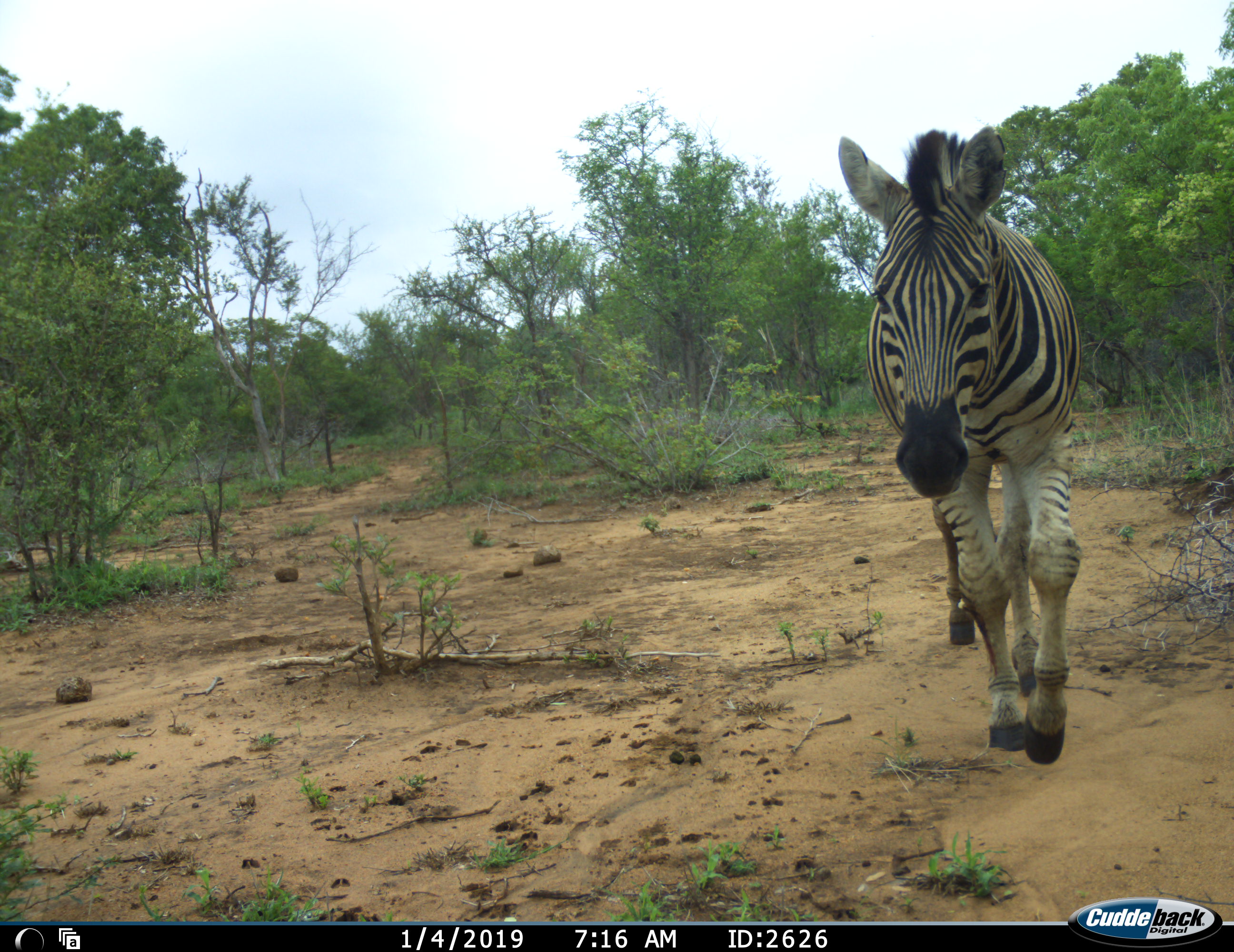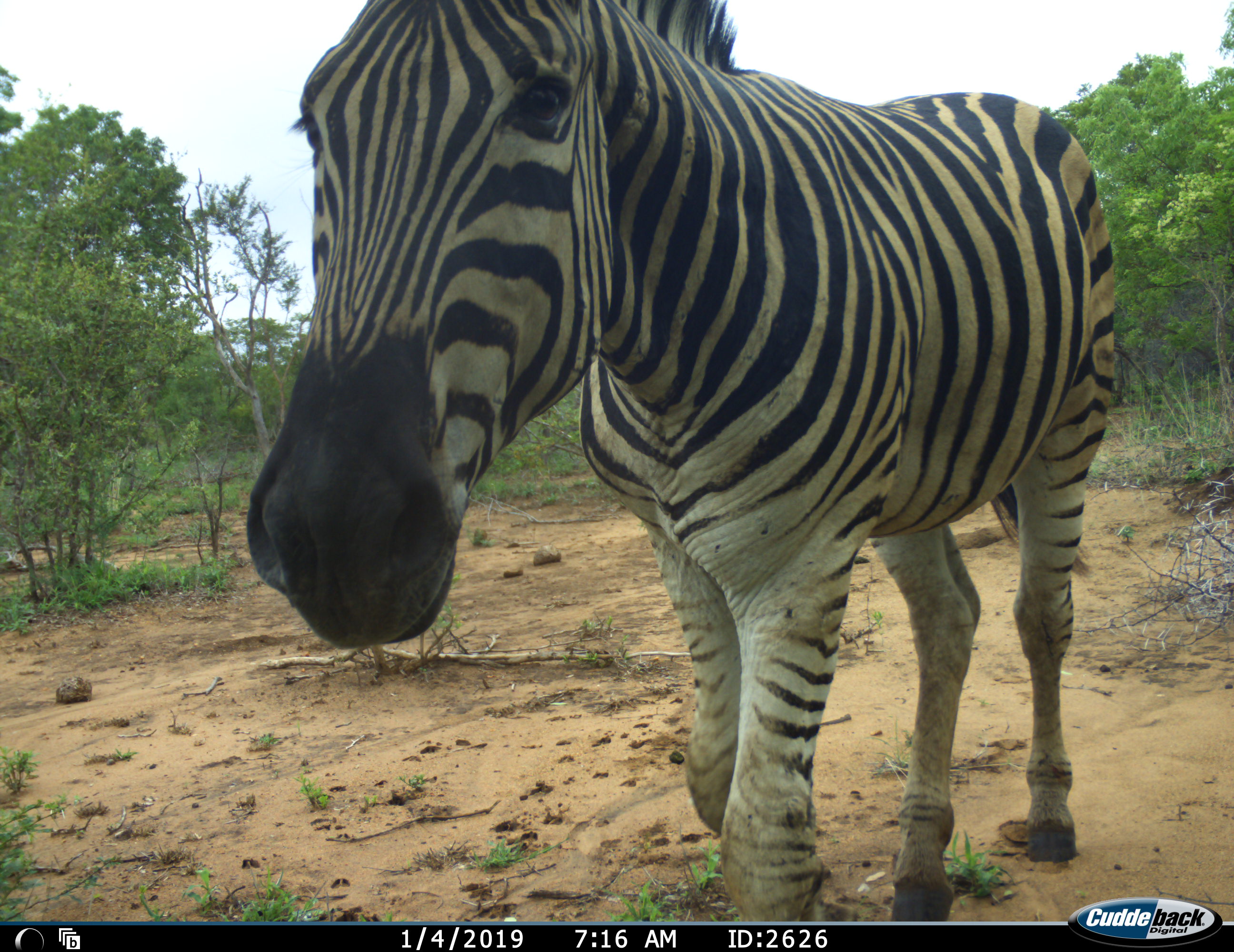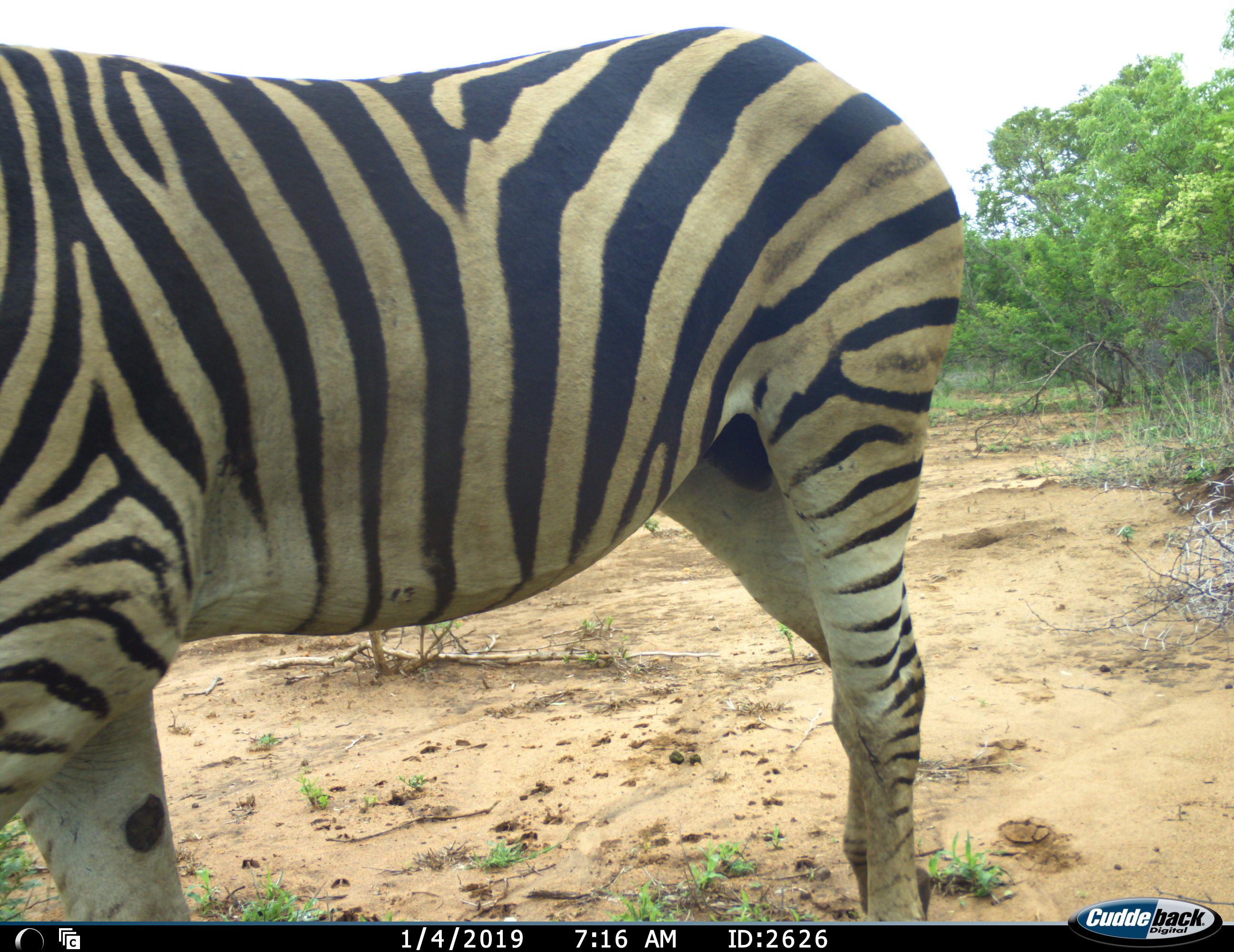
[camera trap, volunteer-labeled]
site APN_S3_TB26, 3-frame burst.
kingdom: Animalia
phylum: Chordata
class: Mammalia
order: Perissodactyla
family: Equidae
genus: Equus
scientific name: Equus quagga burchellii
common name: burchell's zebra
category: zebraburchells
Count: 1.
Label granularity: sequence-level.